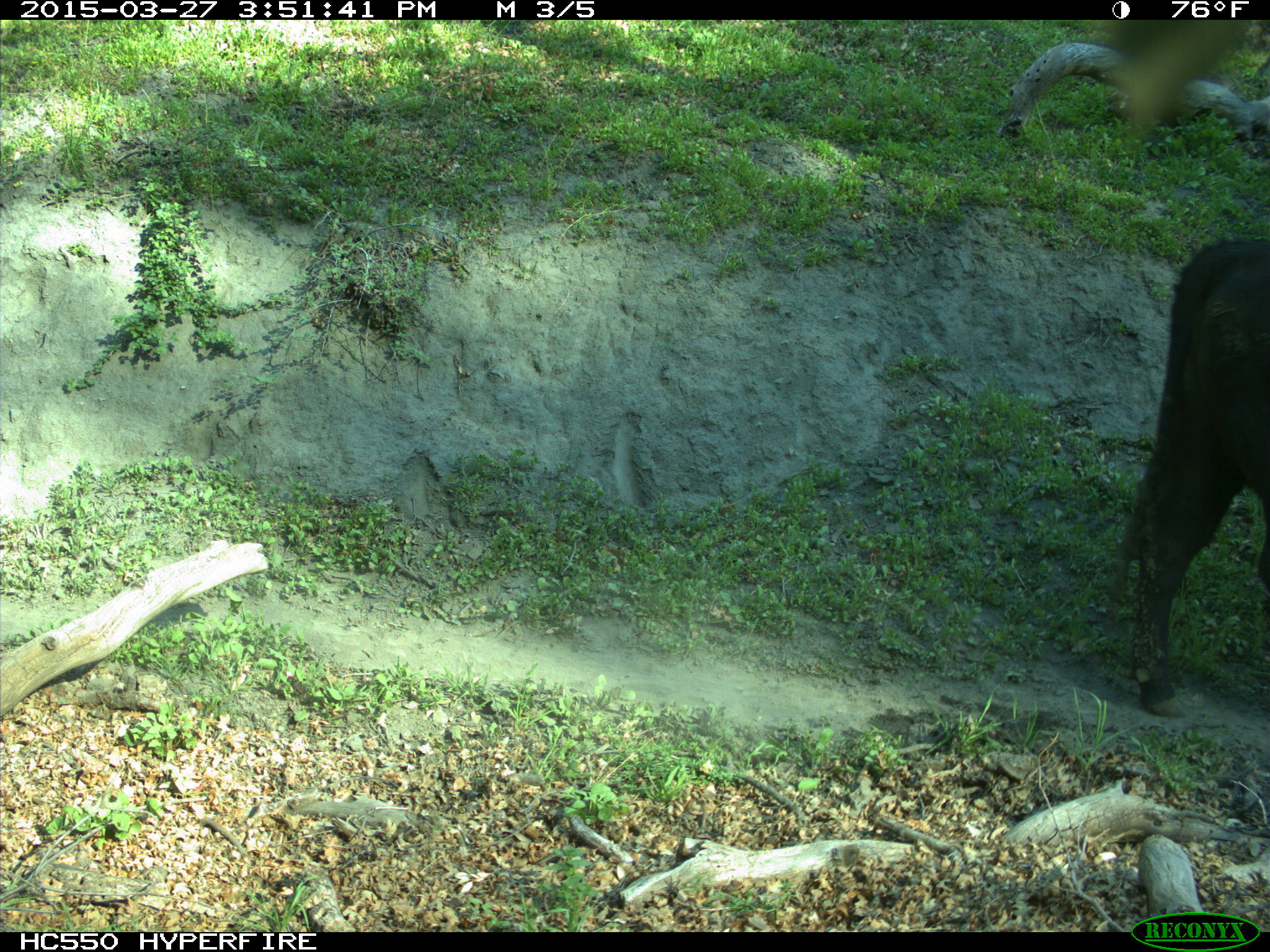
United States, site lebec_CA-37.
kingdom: Animalia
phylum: Chordata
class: Mammalia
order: Artiodactyla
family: Bovidae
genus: Bos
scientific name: Bos taurus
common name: domestic cow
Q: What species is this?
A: Bos taurus (domestic cow).